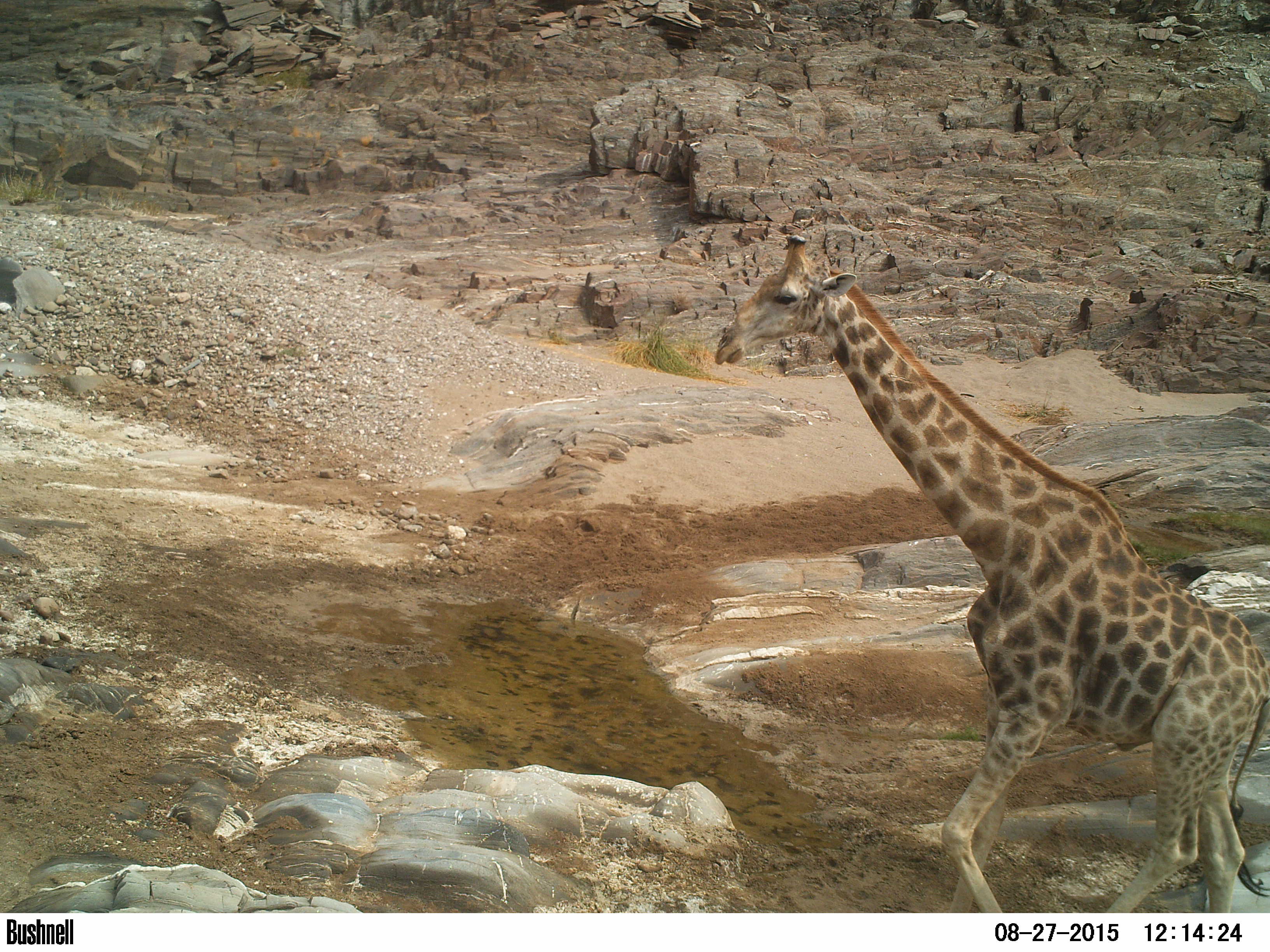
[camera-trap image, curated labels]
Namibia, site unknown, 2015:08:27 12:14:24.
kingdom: Animalia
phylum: Chordata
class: Mammalia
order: Artiodactyla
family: Giraffidae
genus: Giraffa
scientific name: Giraffa camelopardalis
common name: giraffe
Giraffa camelopardalis (giraffe).